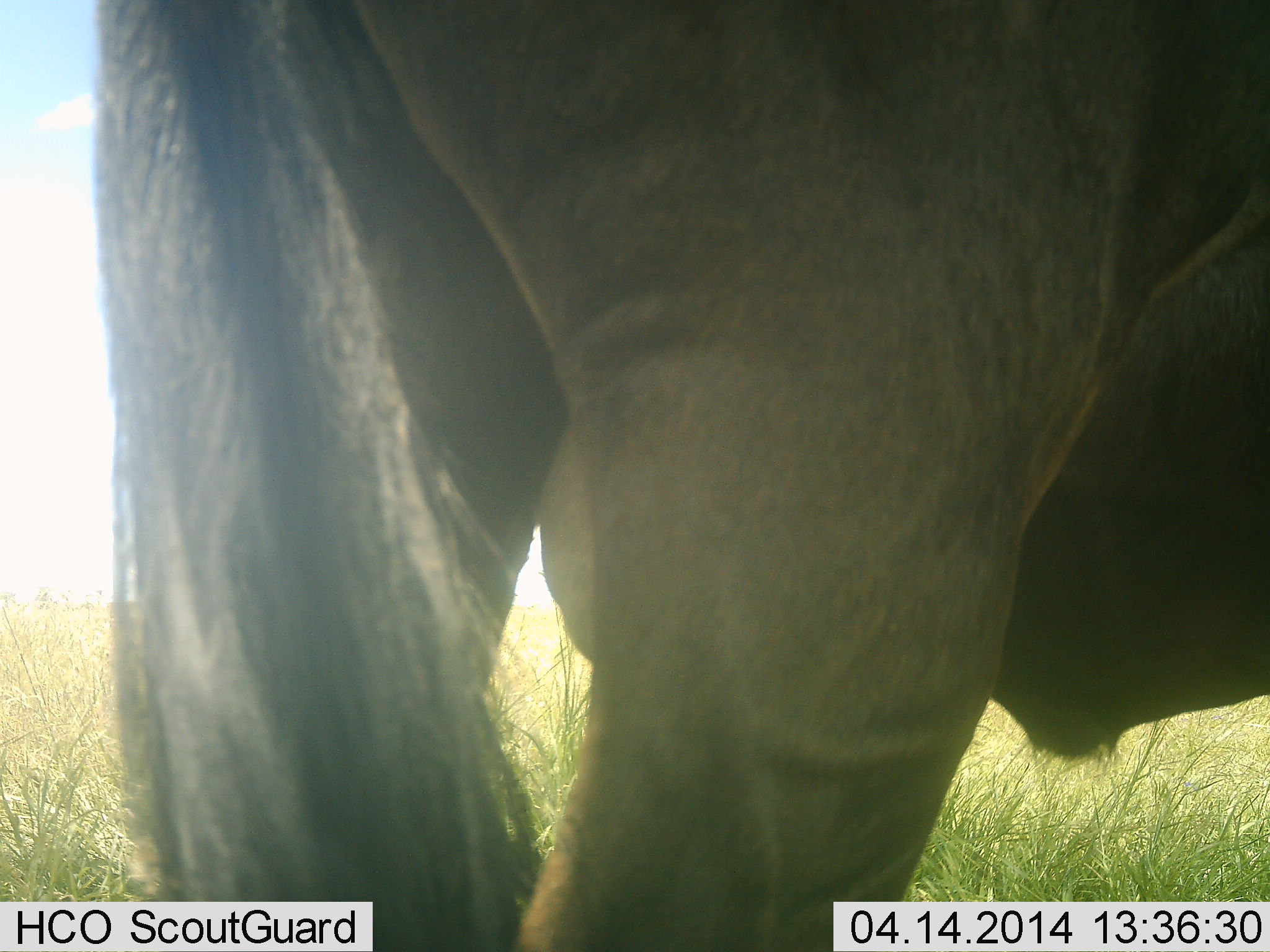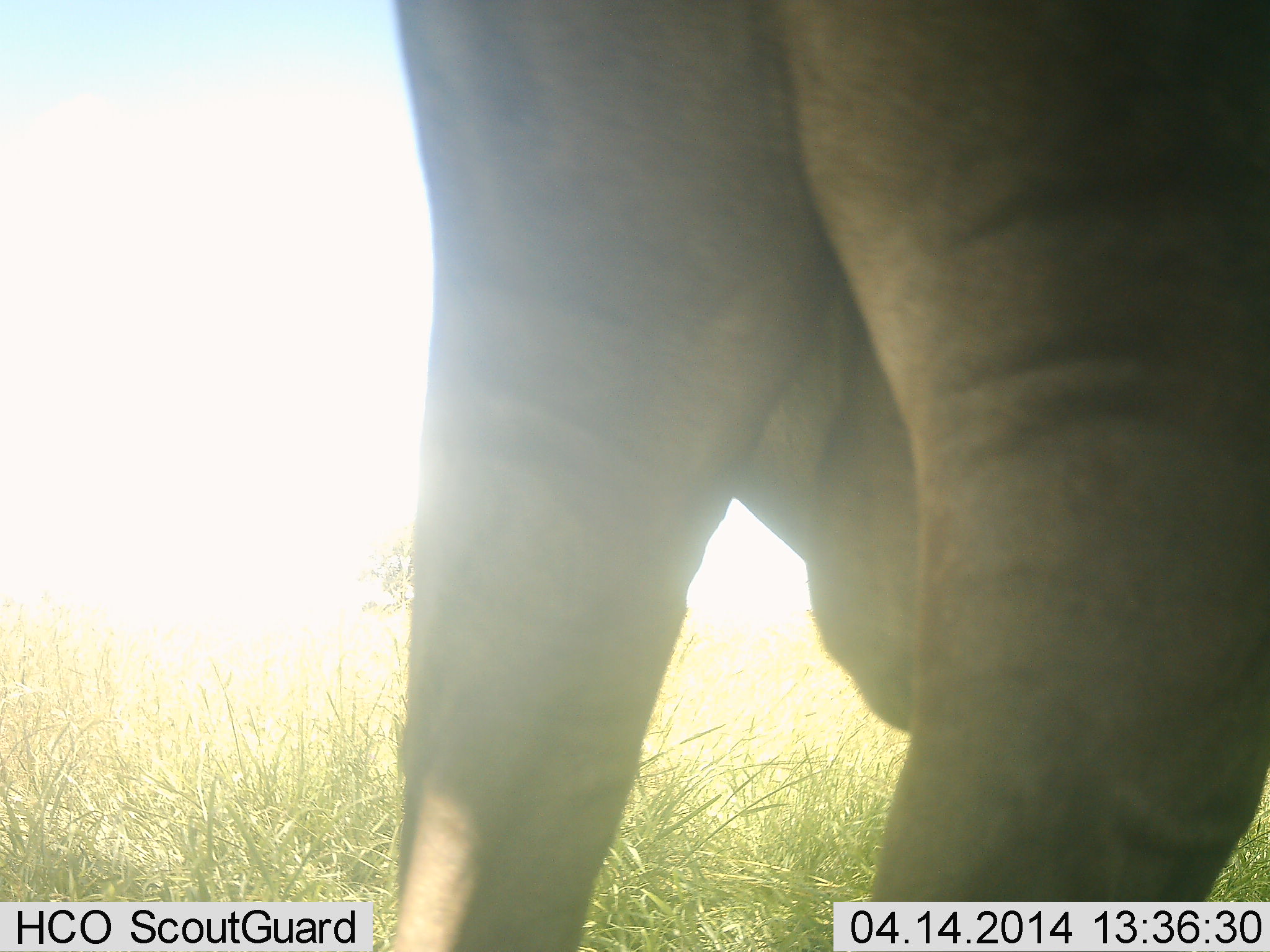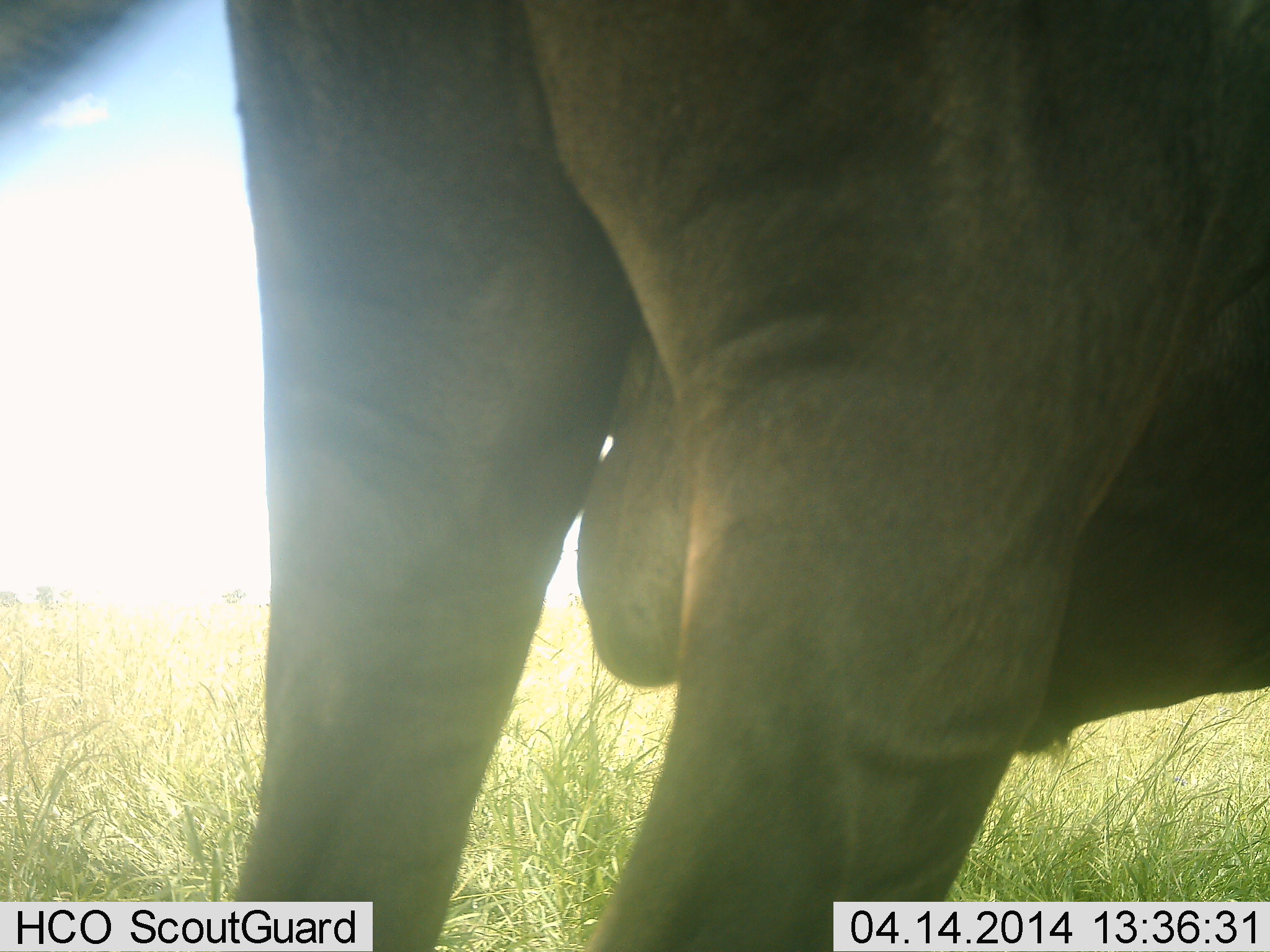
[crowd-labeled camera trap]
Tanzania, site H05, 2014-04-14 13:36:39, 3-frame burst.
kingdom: Animalia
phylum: Chordata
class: Mammalia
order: Artiodactyla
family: Bovidae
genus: Connochaetes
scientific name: Connochaetes taurinus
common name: blue wildebeest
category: wildebeest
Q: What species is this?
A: Wildebeest (blue wildebeest) (Connochaetes taurinus).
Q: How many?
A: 1.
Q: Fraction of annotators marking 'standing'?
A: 60%.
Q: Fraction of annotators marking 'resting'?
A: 0%.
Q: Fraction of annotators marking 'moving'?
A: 40%.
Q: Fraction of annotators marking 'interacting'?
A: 0%.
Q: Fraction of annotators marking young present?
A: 0%.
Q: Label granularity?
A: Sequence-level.